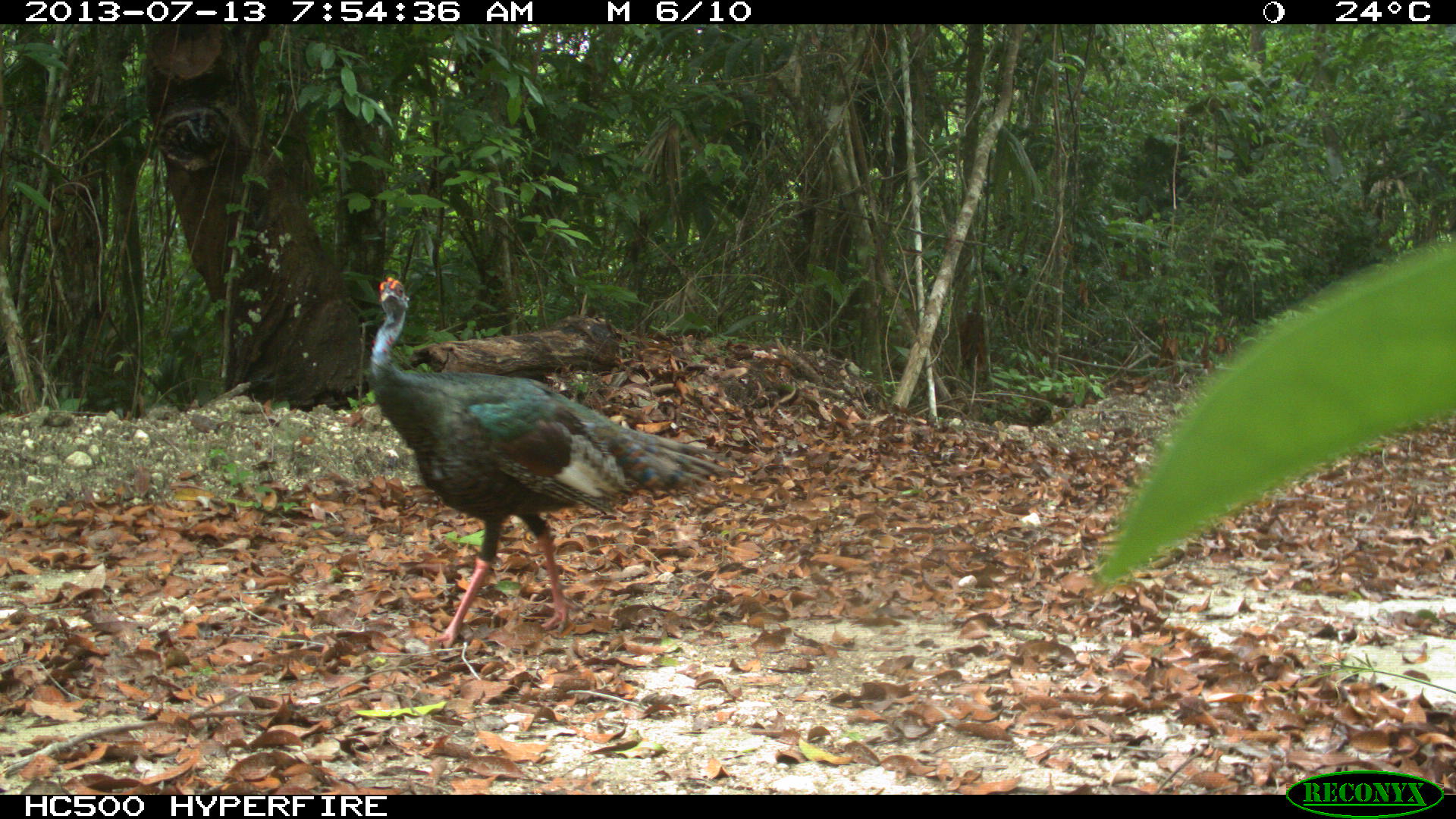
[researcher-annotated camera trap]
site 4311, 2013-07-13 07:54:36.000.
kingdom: Animalia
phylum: Chordata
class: Aves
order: Galliformes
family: Phasianidae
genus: Meleagris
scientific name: Meleagris ocellata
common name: ocellated turkey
Meleagris ocellata (ocellated turkey), count 1, sex male.